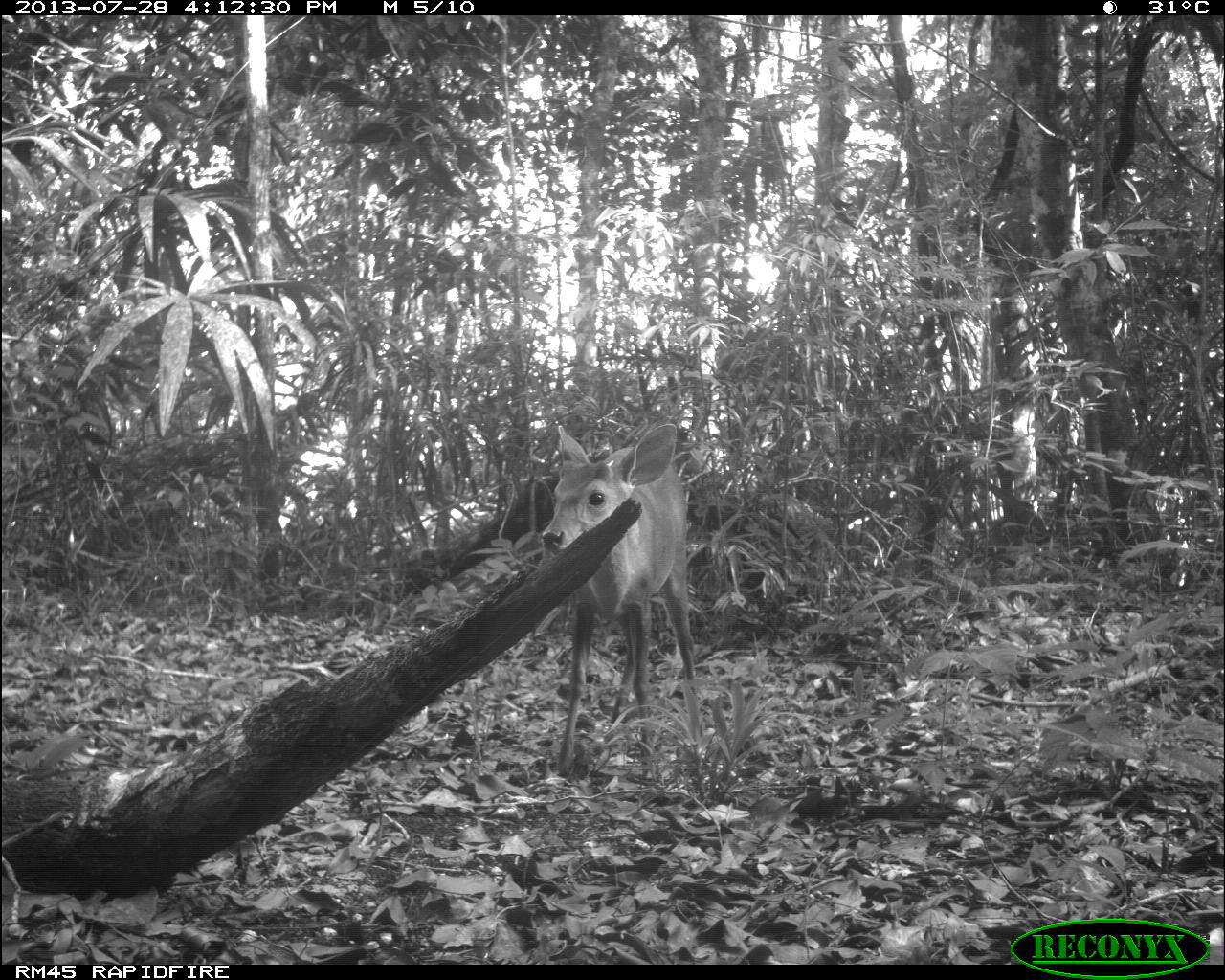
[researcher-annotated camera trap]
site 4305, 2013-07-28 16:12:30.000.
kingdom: Animalia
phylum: Chordata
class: Mammalia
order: Artiodactyla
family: Cervidae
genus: Mazama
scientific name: Mazama temama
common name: central american red brocket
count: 1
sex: male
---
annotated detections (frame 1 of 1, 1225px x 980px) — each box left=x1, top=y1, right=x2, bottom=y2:
mazama temama: left=541, top=424, right=702, bottom=777